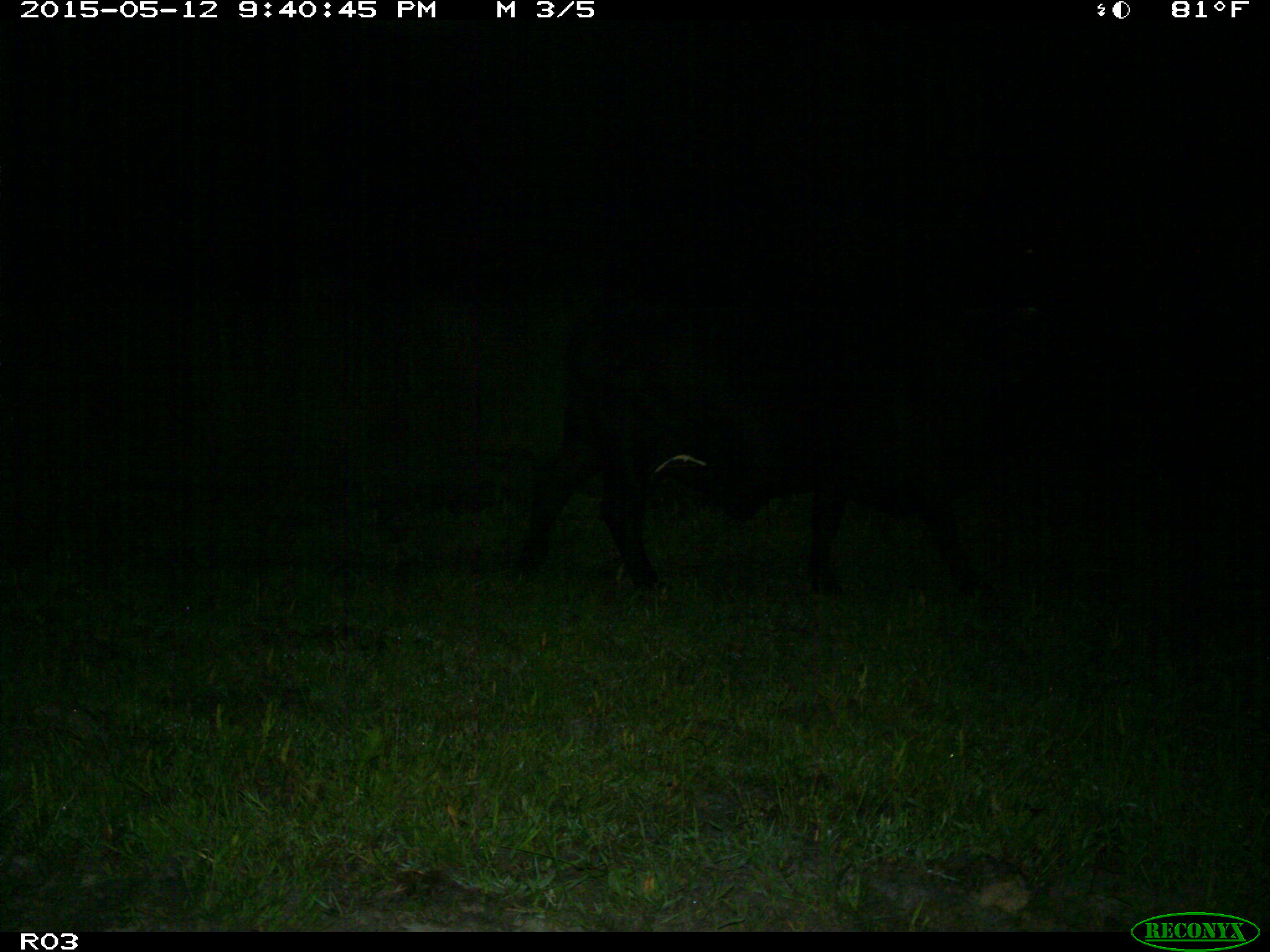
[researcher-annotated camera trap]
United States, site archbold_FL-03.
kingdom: Animalia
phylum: Chordata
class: Mammalia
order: Artiodactyla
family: Bovidae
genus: Bos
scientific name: Bos taurus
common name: domestic cow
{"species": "Bos taurus (domestic cow)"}